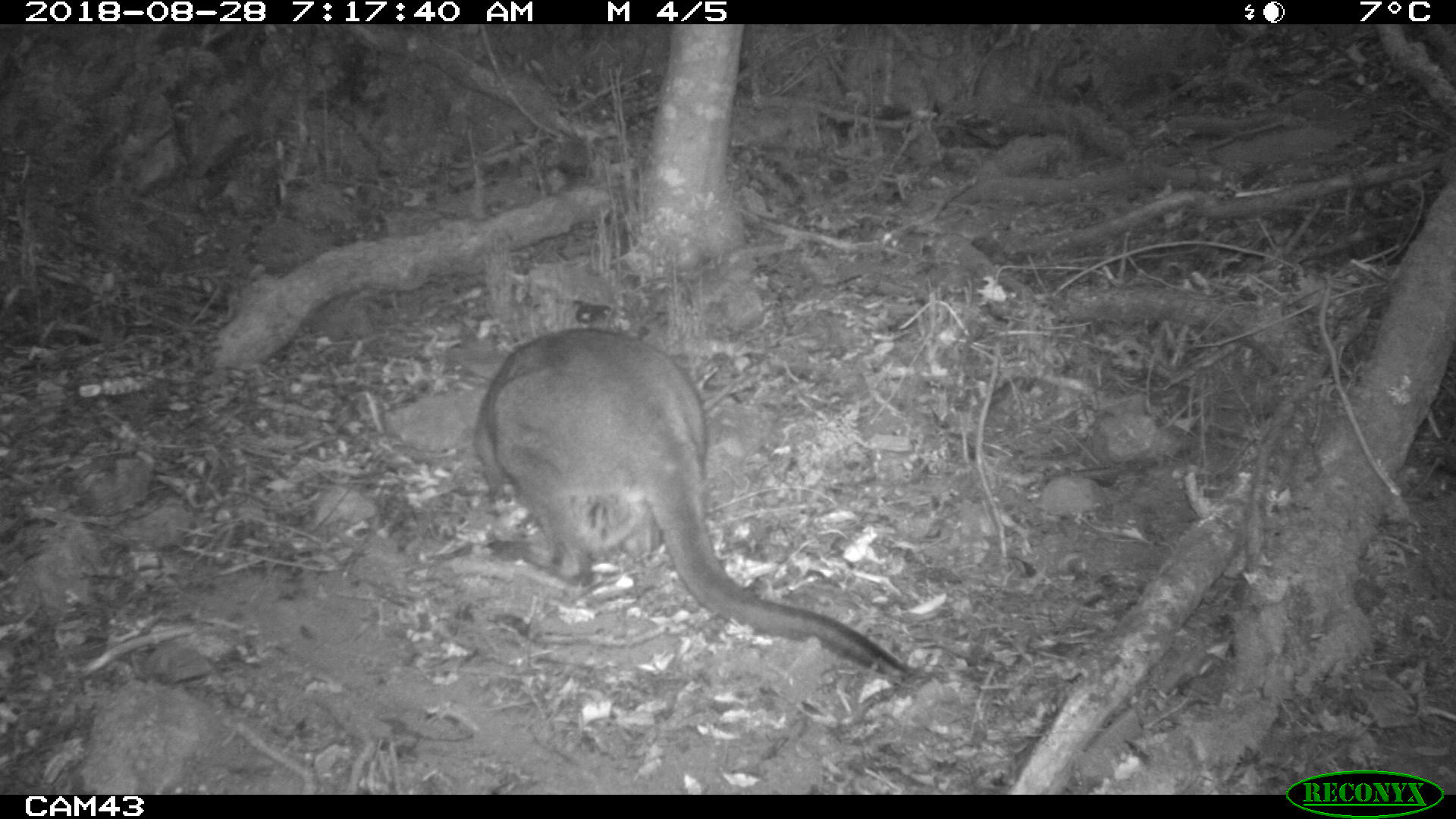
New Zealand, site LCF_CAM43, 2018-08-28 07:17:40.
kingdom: Animalia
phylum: Chordata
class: Mammalia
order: Diprotodontia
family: Macropodidae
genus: Notamacropus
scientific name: Notamacropus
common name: wallaby